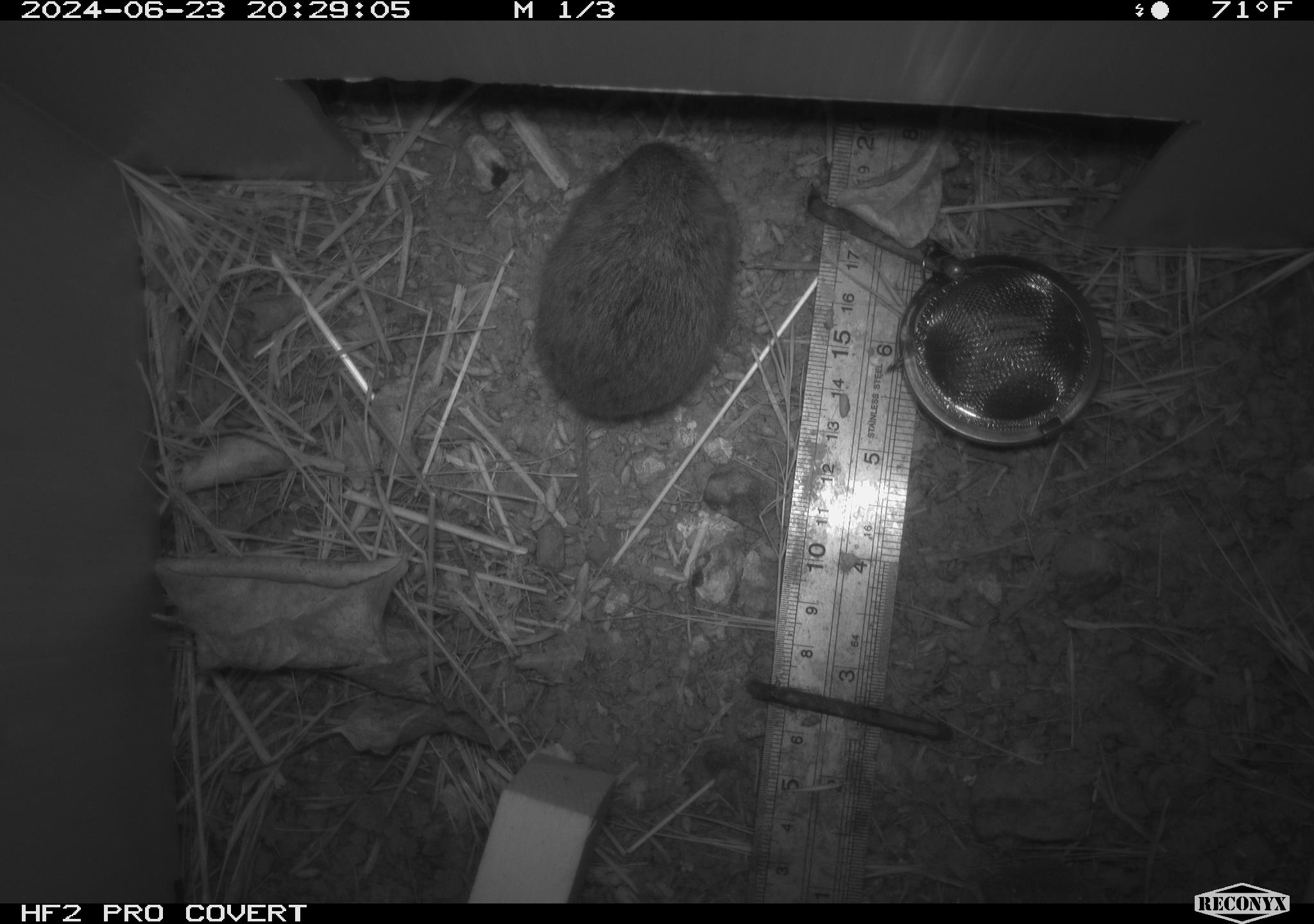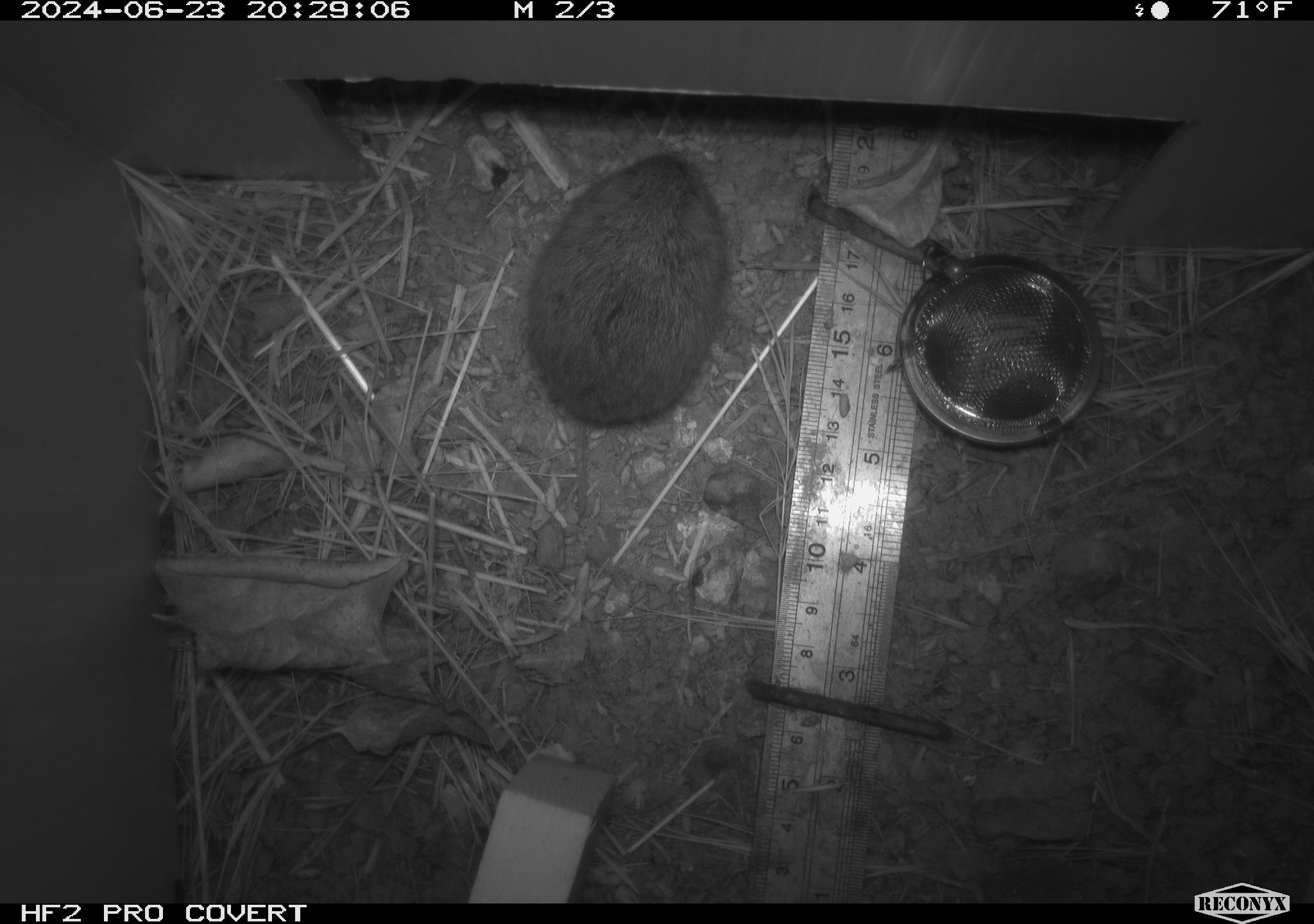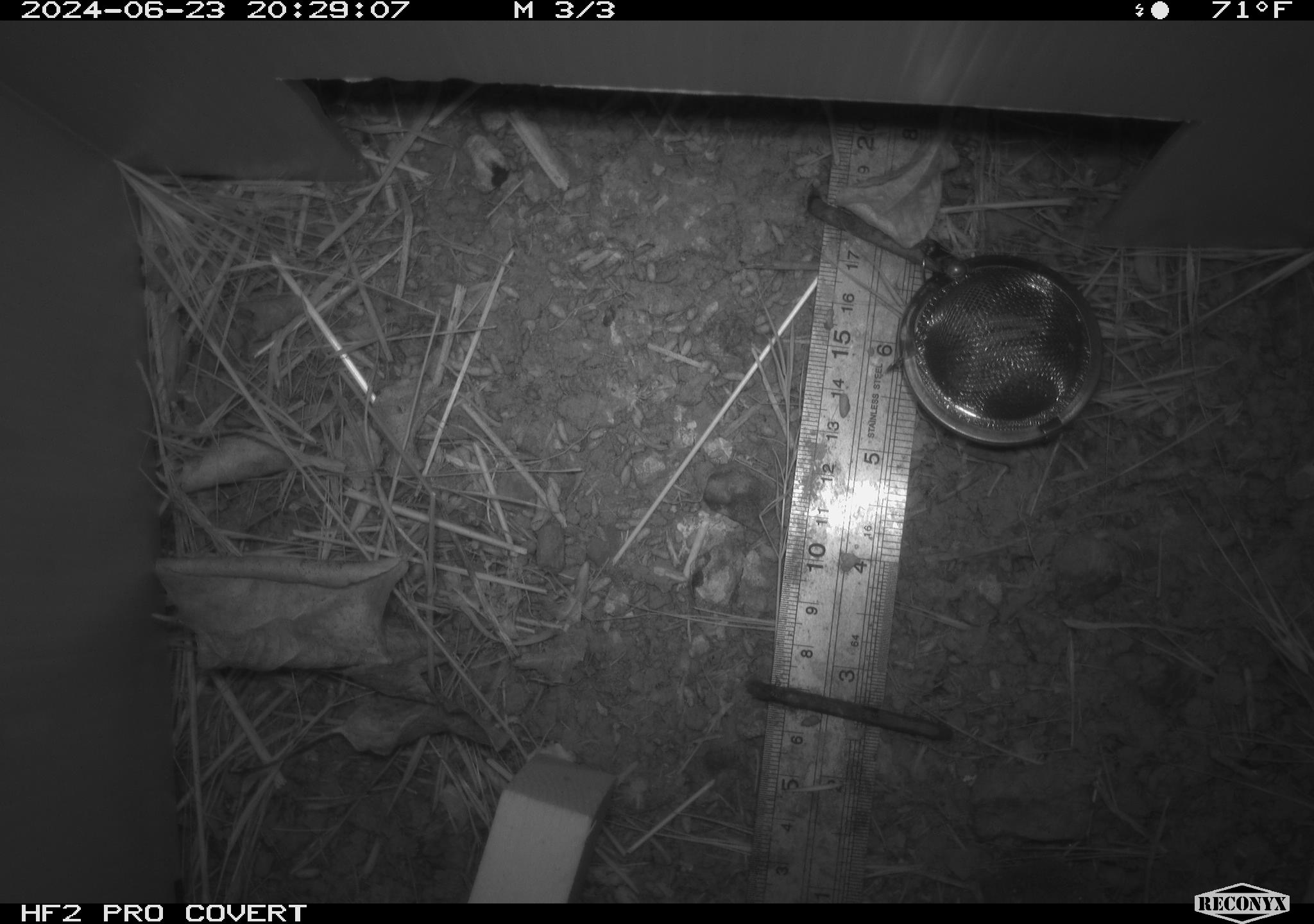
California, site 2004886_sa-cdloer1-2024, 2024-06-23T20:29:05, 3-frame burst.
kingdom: Animalia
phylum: Chordata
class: Mammalia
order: Rodentia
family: Cricetidae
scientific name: Arvicolinae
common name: voles, lemmings, and muskrats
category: arvicolinae subfamily